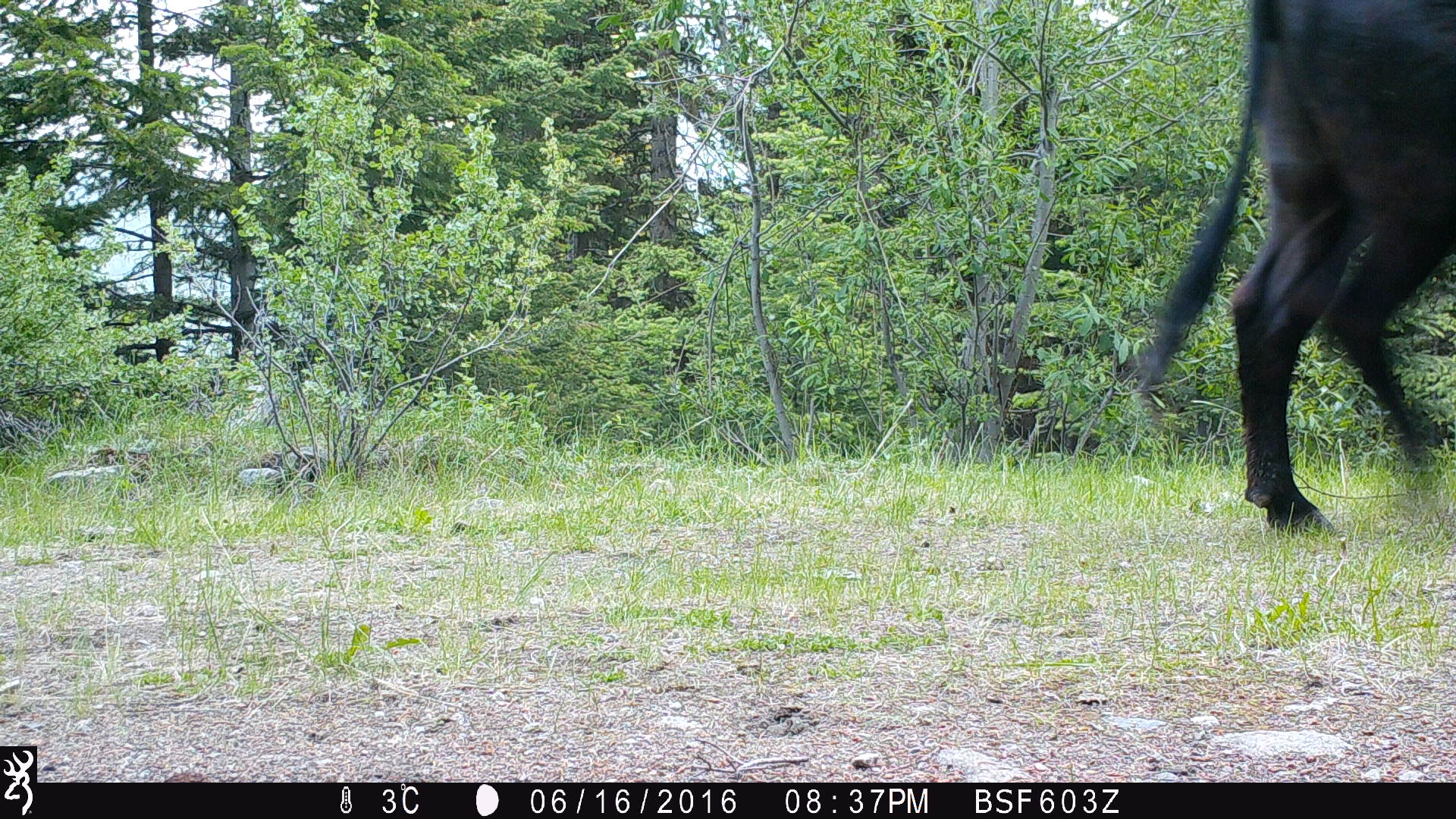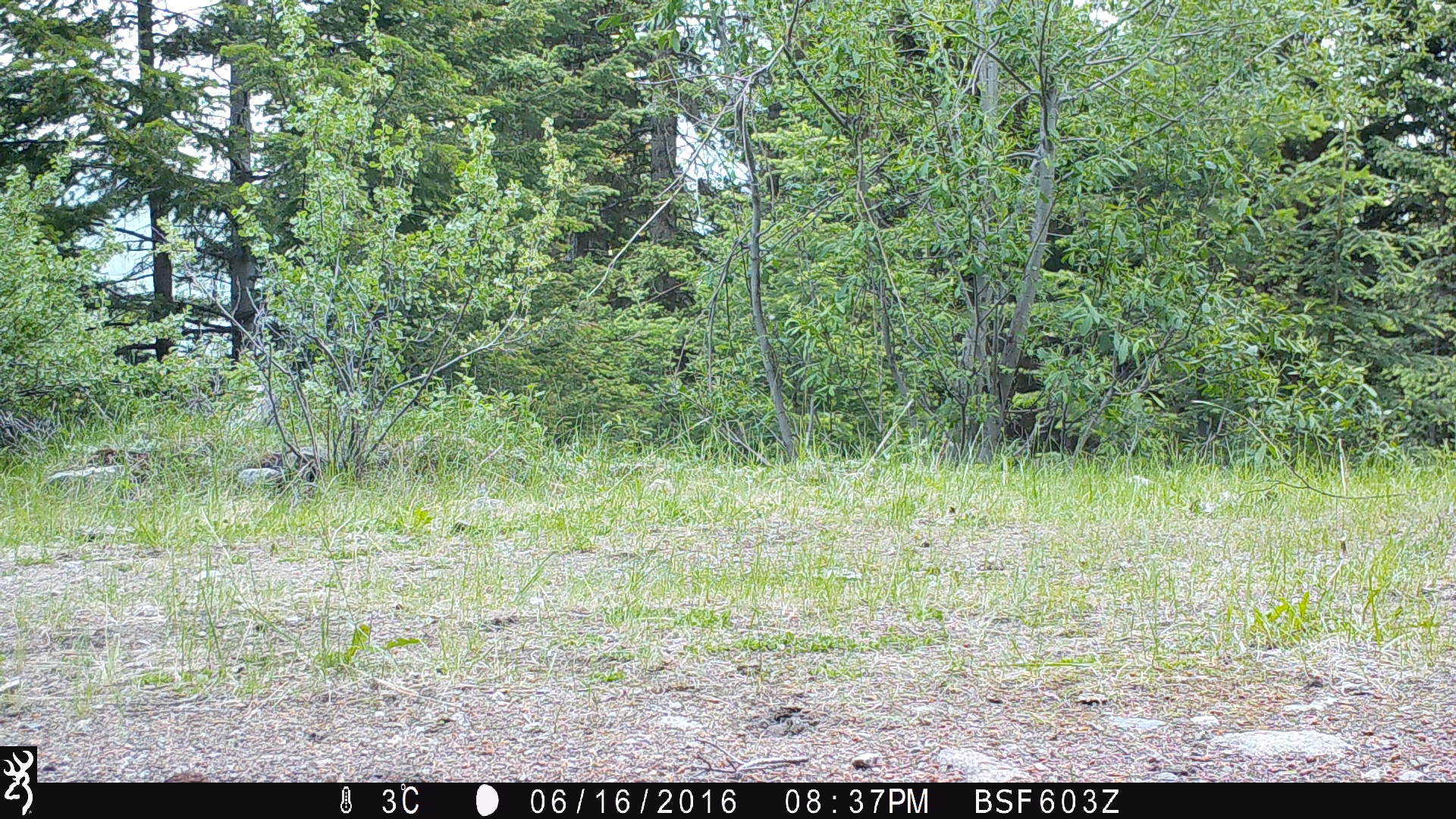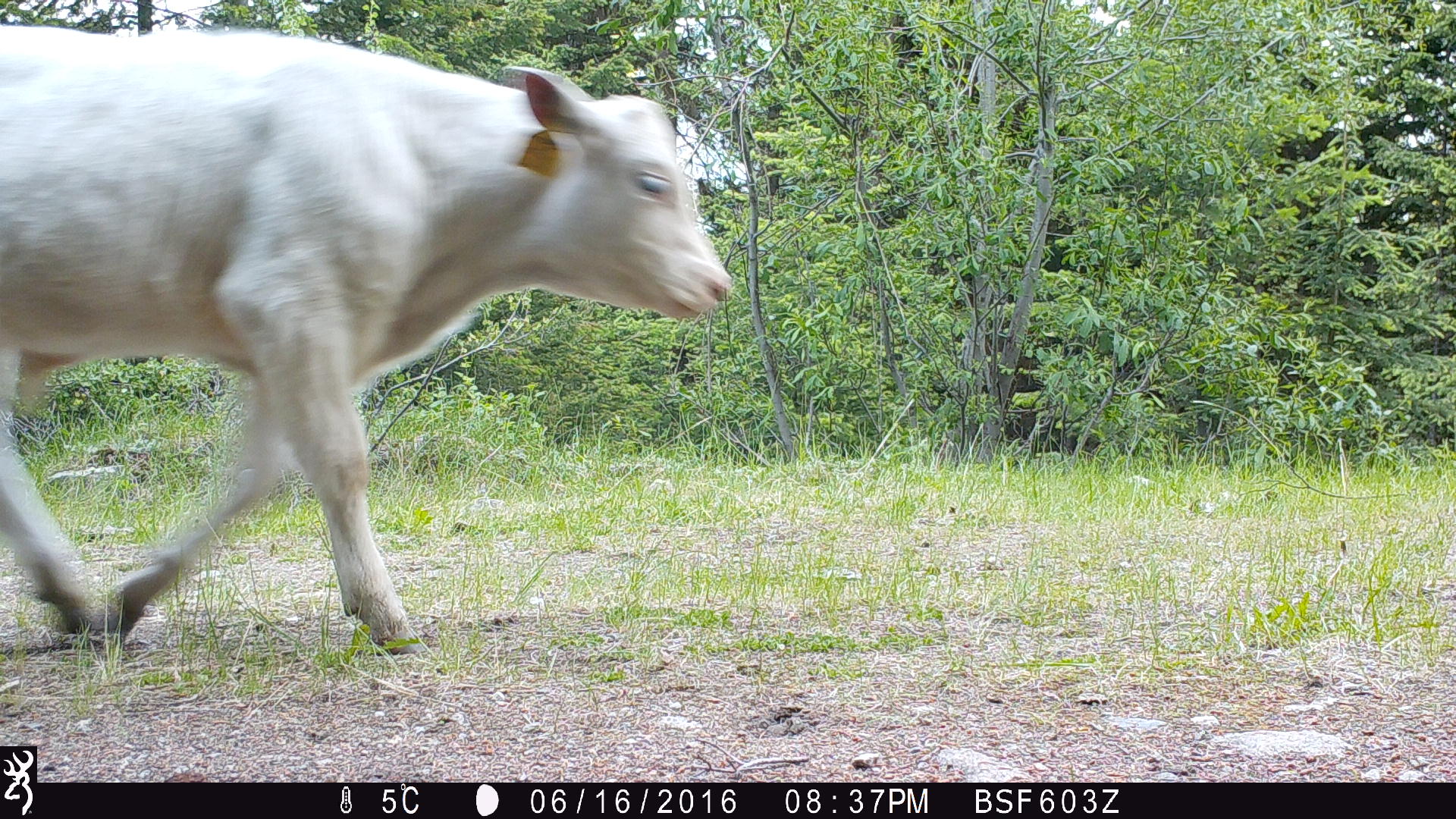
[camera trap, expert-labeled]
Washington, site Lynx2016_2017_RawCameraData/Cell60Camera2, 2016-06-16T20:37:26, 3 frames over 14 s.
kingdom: Animalia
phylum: Chordata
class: Mammalia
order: Artiodactyla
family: Bovidae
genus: Bos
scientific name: Bos taurus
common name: domestic cattle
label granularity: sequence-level